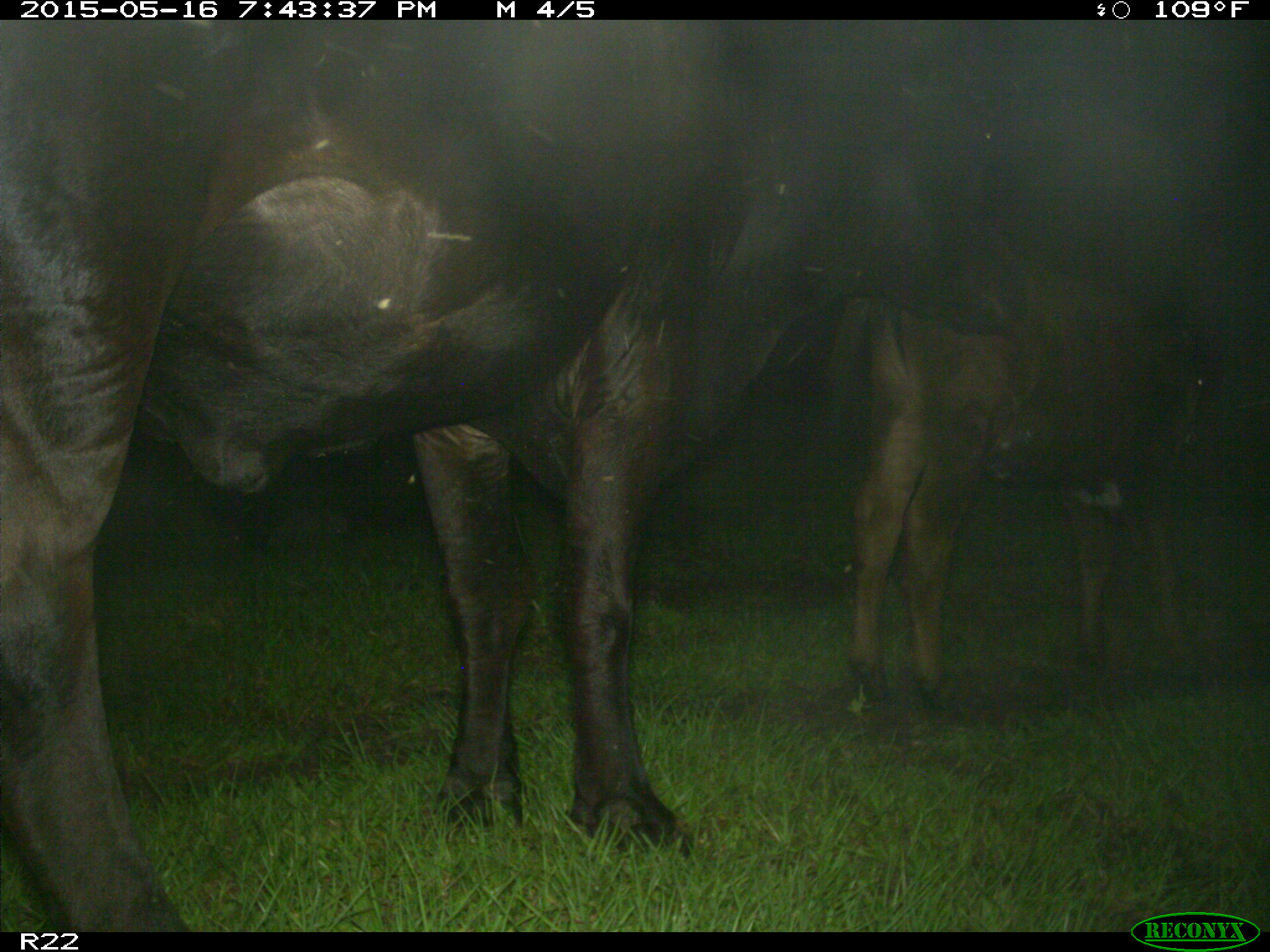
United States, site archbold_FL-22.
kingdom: Animalia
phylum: Chordata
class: Mammalia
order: Artiodactyla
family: Bovidae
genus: Bos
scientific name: Bos taurus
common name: domestic cow